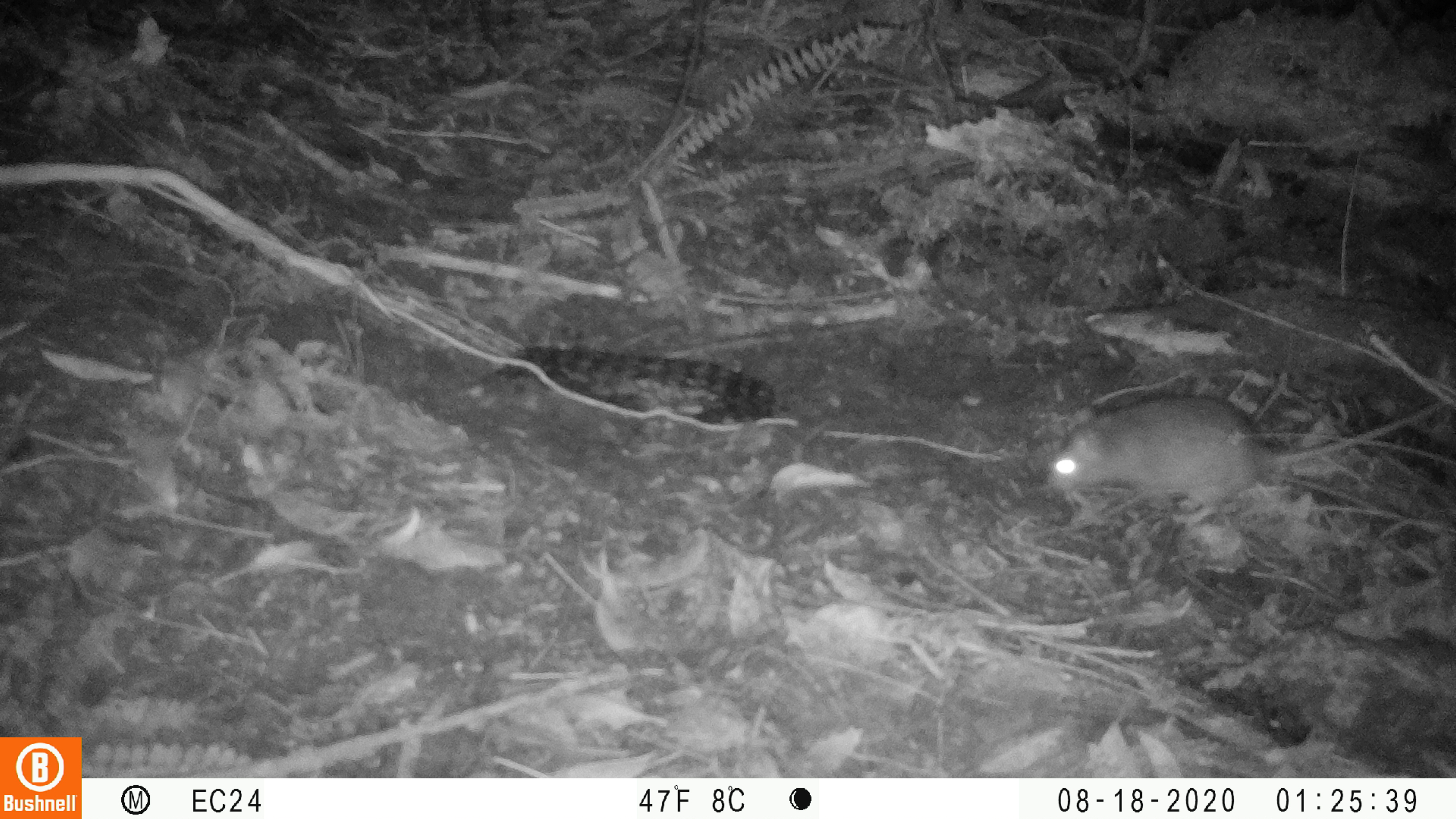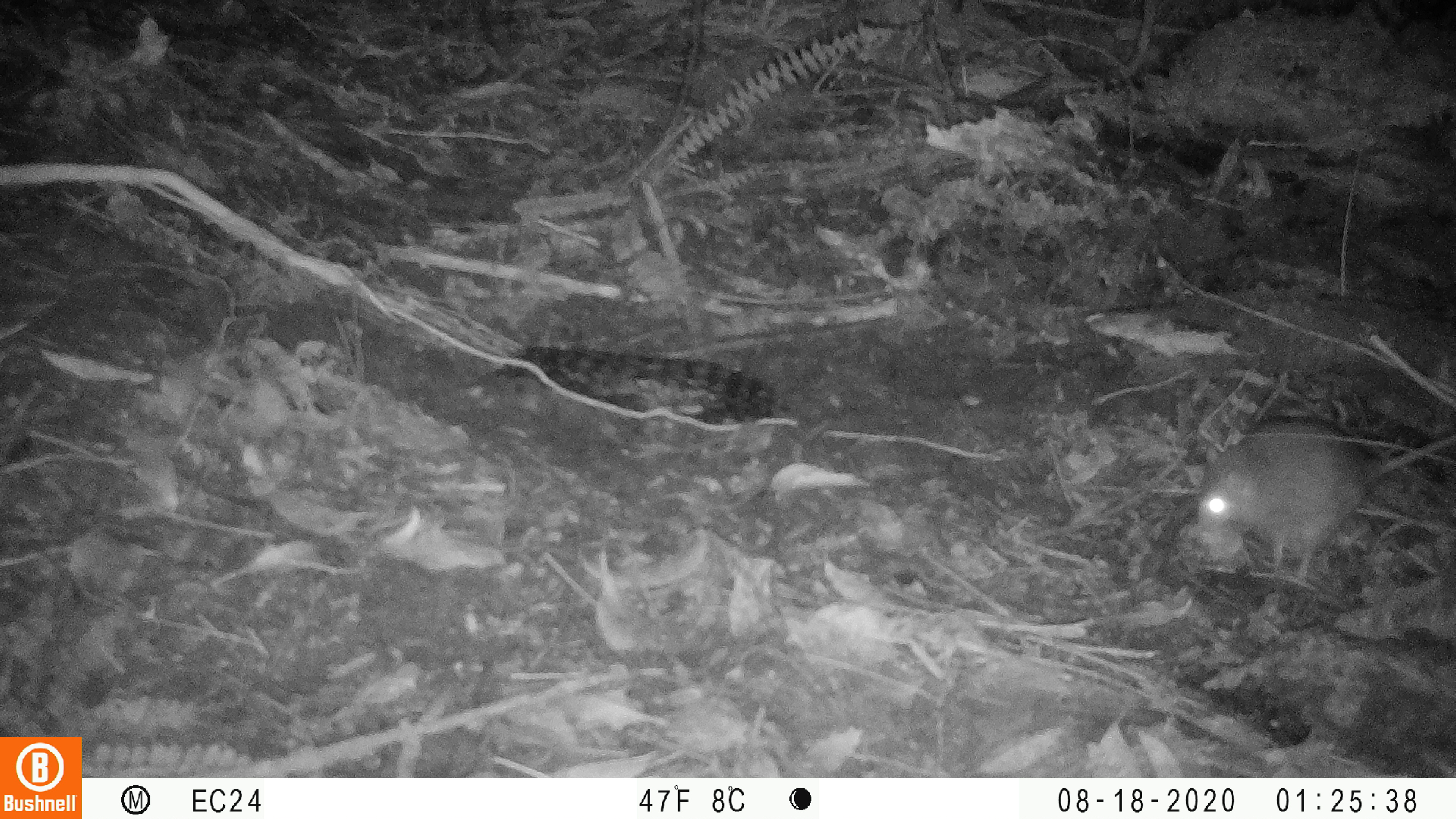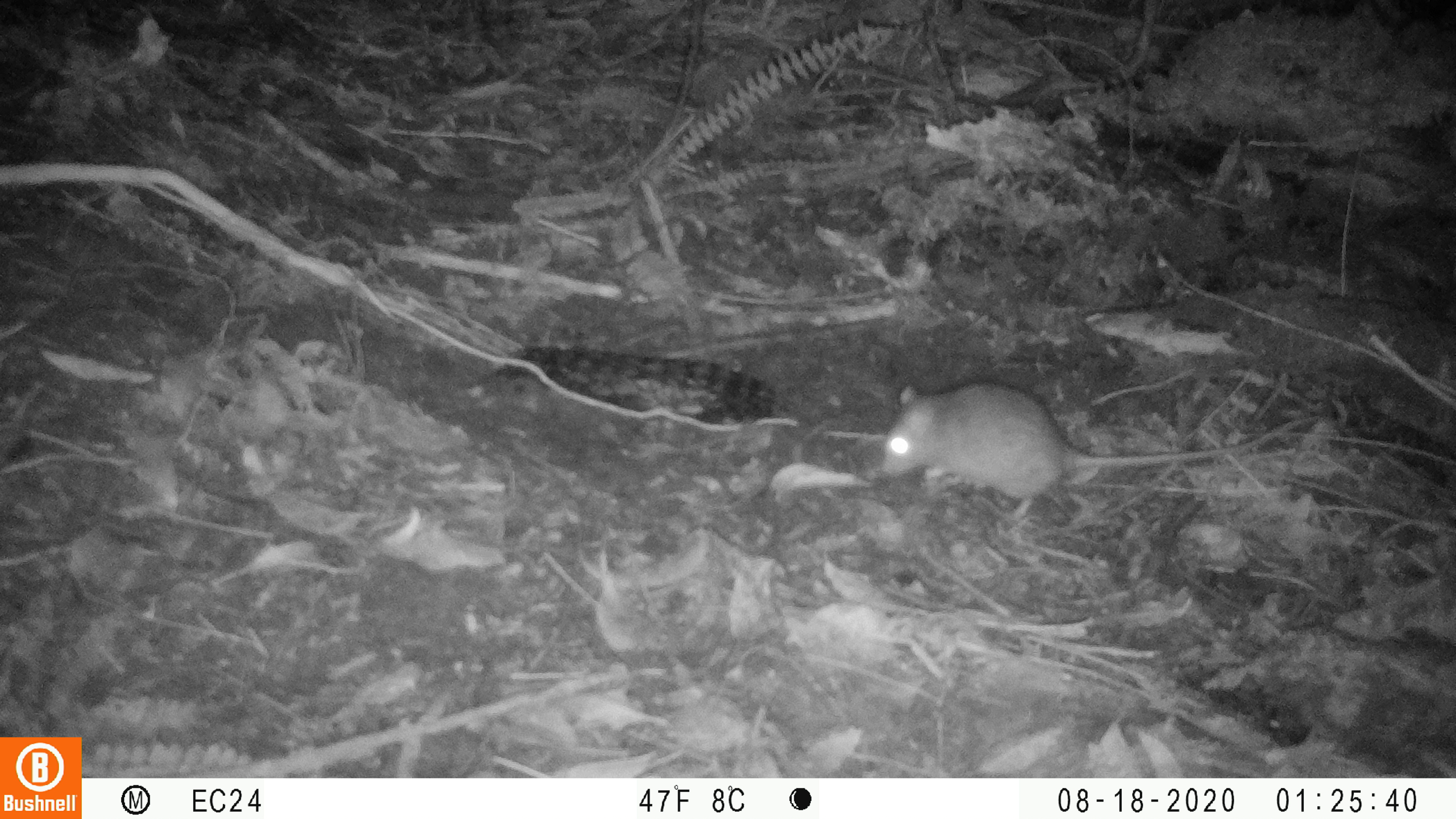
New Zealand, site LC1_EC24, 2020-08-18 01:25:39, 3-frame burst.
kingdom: Animalia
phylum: Chordata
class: Mammalia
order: Rodentia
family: Muridae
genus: Rattus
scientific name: Rattus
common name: rat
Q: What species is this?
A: Rat (Rattus).